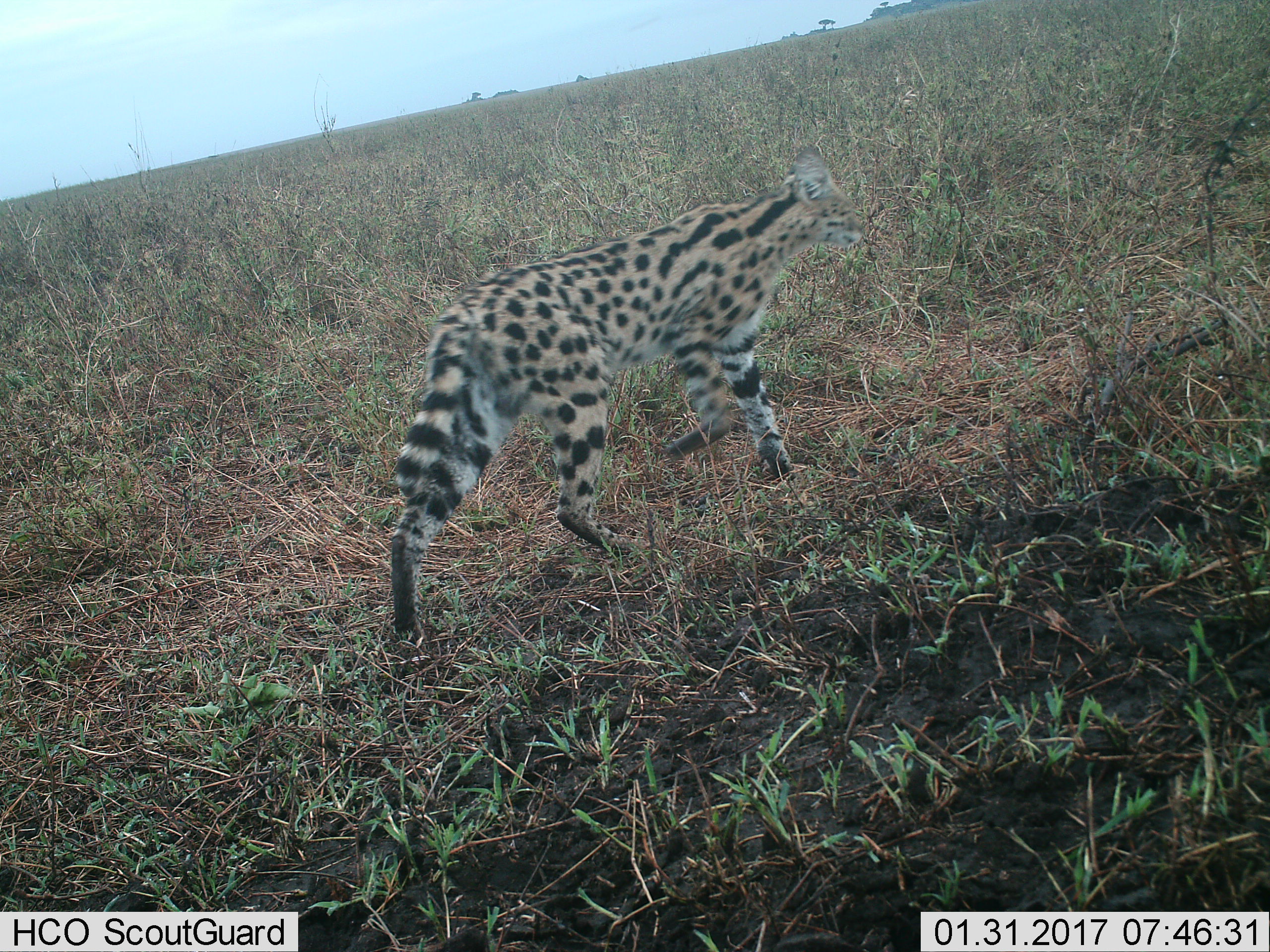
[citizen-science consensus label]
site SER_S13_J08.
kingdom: Animalia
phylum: Chordata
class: Mammalia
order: Carnivora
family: Felidae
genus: Leptailurus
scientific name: Leptailurus serval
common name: serval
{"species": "serval (Leptailurus serval)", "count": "1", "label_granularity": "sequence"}